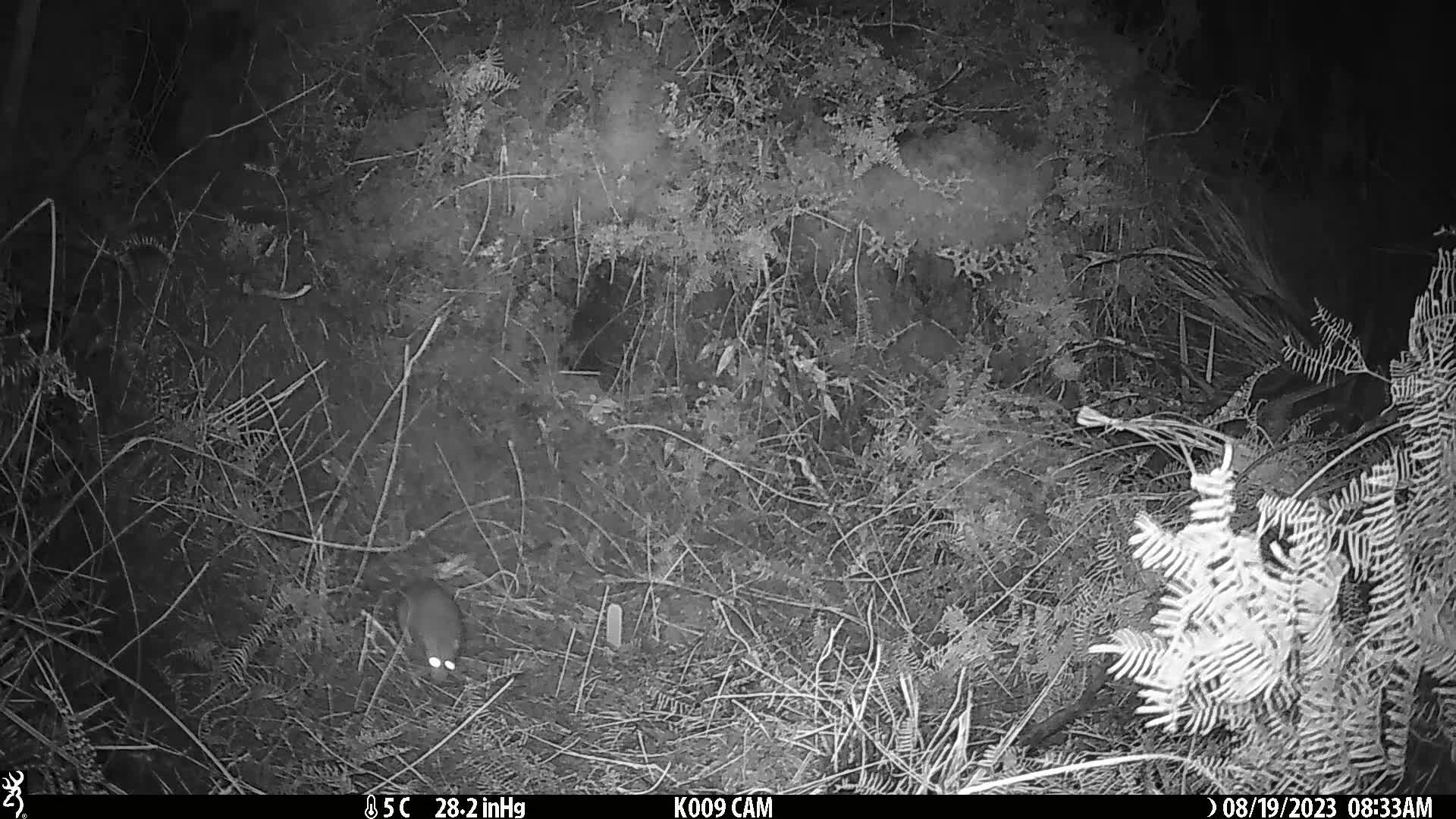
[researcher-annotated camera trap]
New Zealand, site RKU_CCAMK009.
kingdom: Animalia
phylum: Chordata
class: Mammalia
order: Rodentia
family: Muridae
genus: Rattus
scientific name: Rattus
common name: rat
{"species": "rat (Rattus)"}